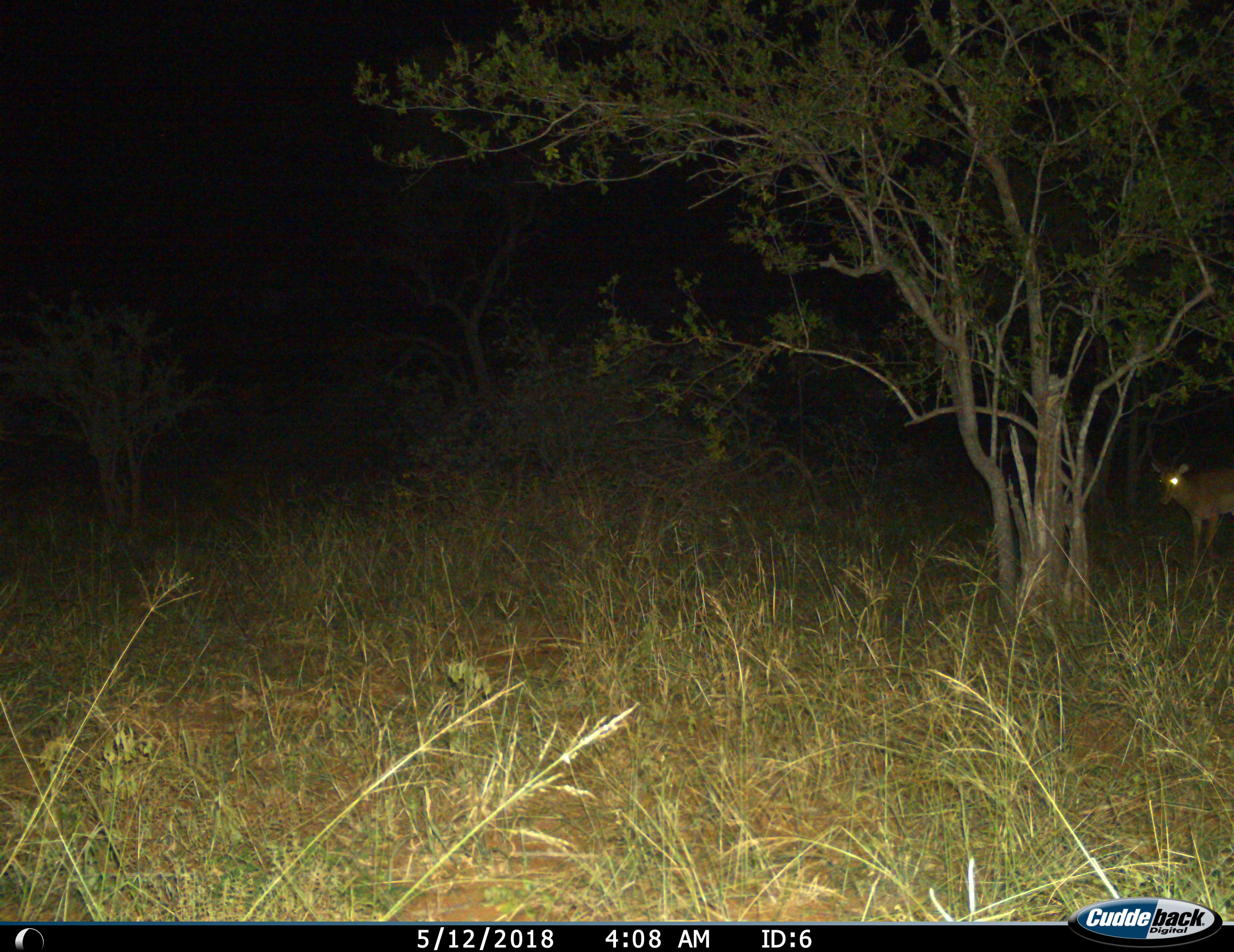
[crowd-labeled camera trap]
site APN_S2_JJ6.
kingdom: Animalia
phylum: Chordata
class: Mammalia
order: Artiodactyla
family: Bovidae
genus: Aepyceros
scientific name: Aepyceros melampus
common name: impala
Impala (Aepyceros melampus), count 1. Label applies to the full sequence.